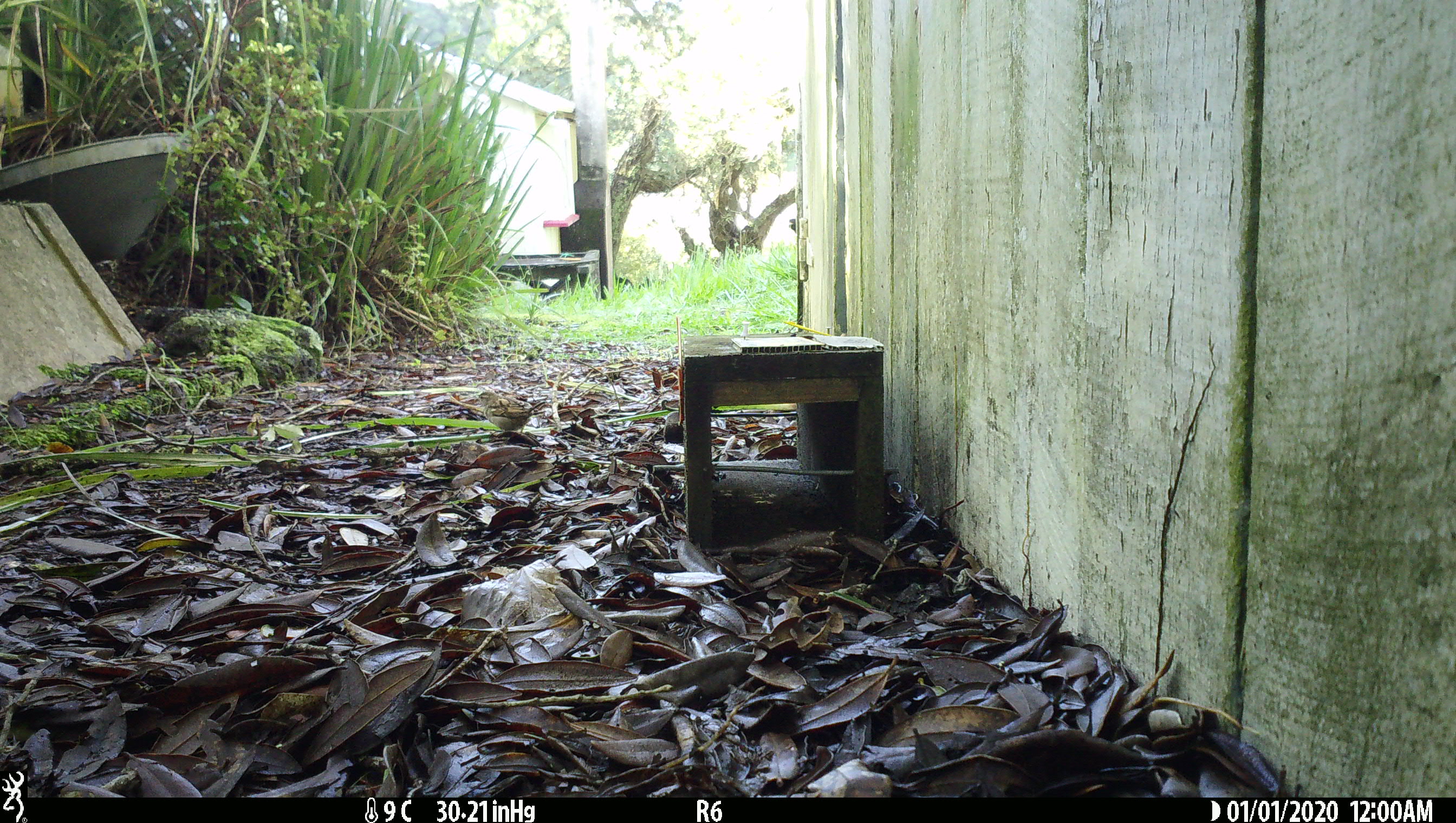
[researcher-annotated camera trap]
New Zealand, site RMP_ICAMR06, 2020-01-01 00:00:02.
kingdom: Animalia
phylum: Chordata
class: Aves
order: Passeriformes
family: Passeridae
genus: Passer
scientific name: Passer domesticus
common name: house sparrow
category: sparrow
Sparrow (house sparrow) (Passer domesticus).